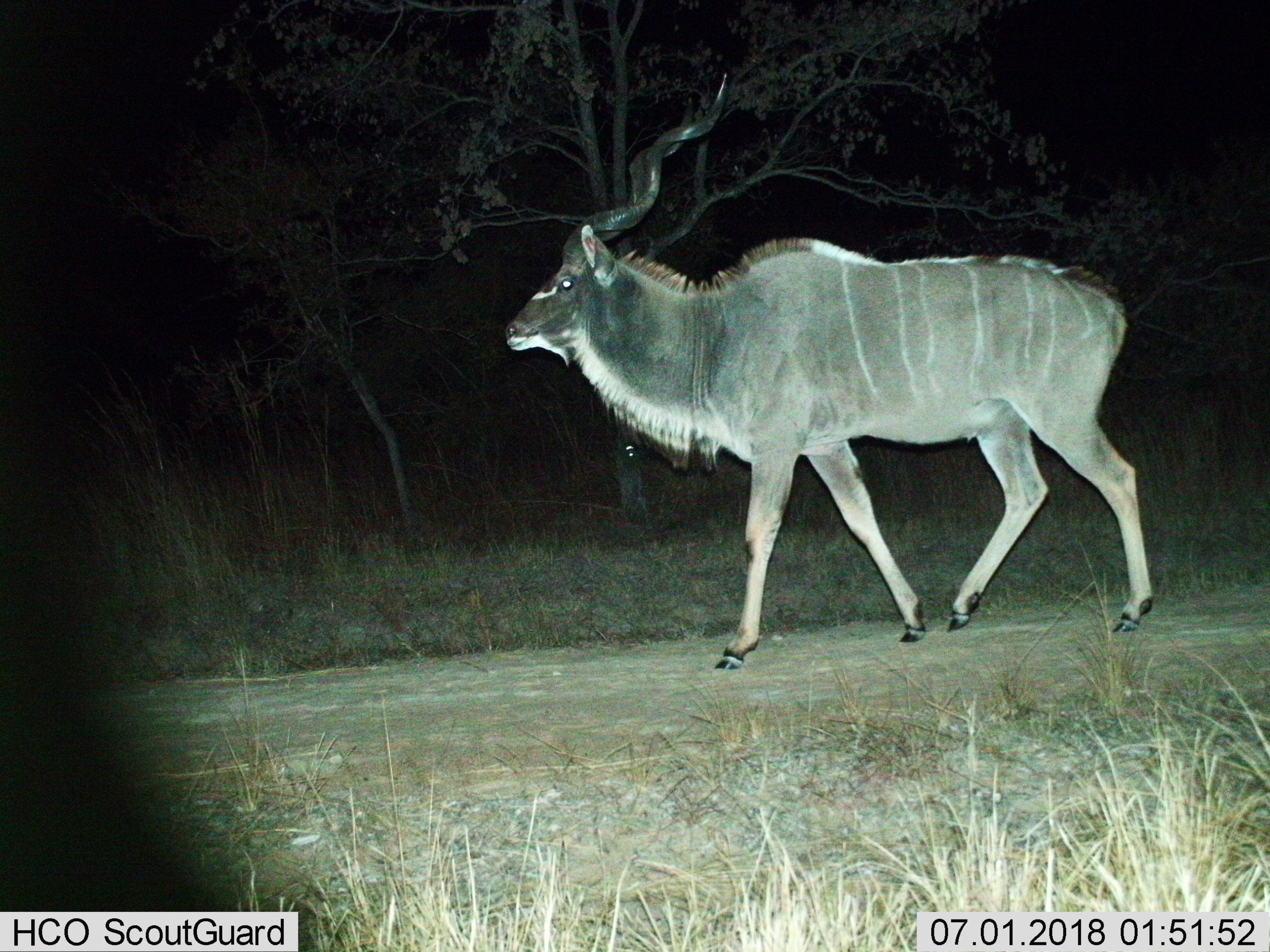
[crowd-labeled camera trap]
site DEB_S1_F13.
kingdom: Animalia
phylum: Chordata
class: Mammalia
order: Artiodactyla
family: Bovidae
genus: Tragelaphus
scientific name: Tragelaphus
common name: kudu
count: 1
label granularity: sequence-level